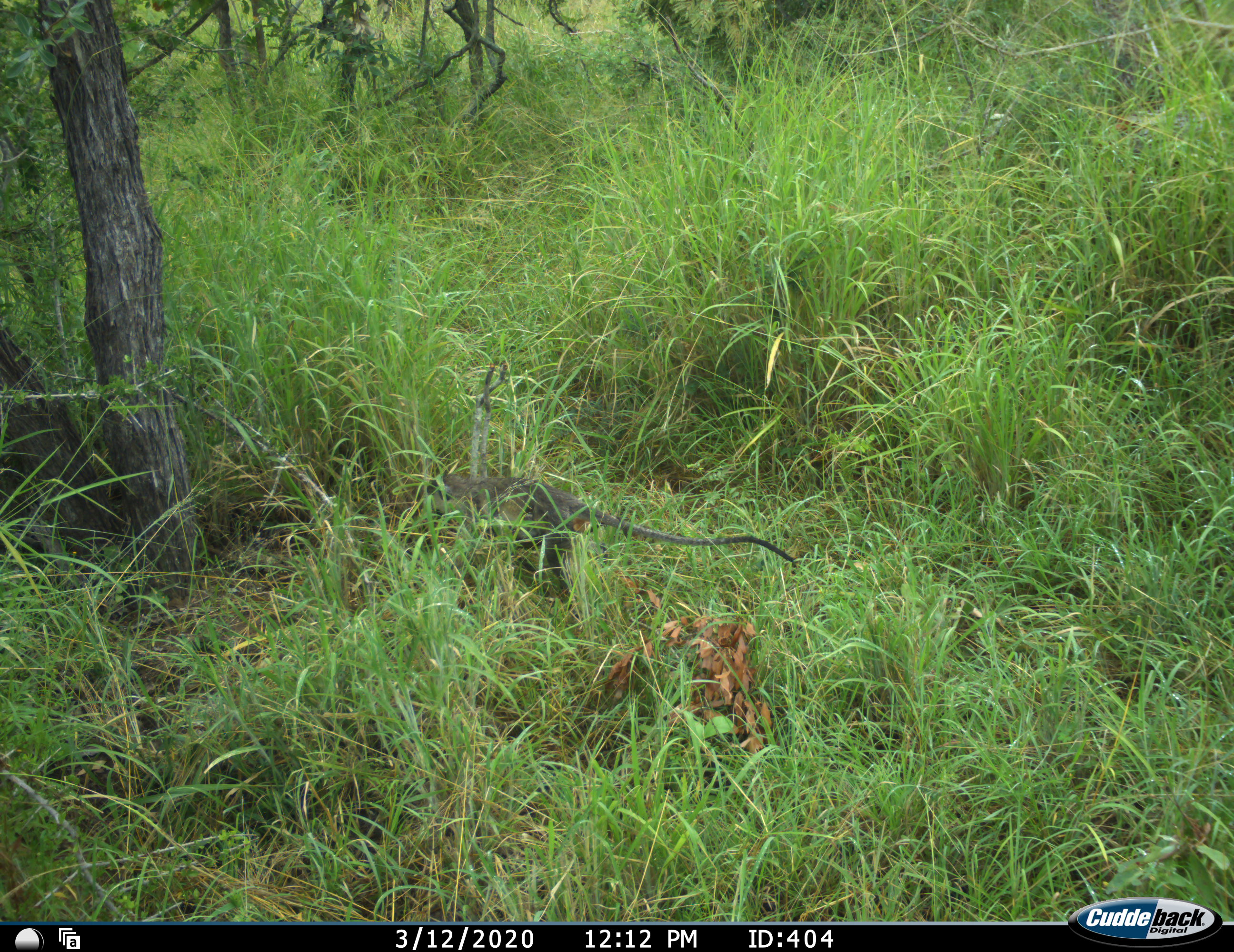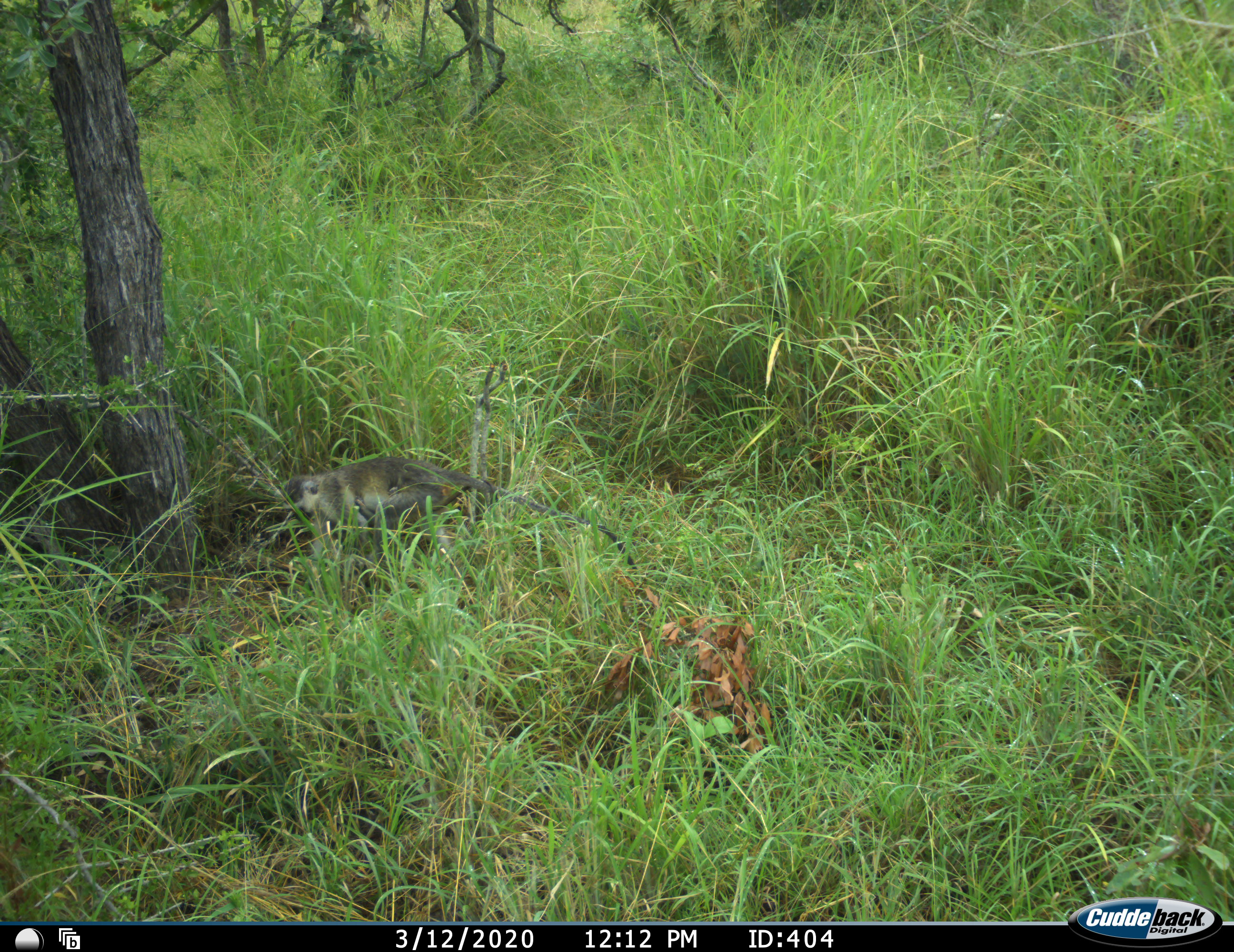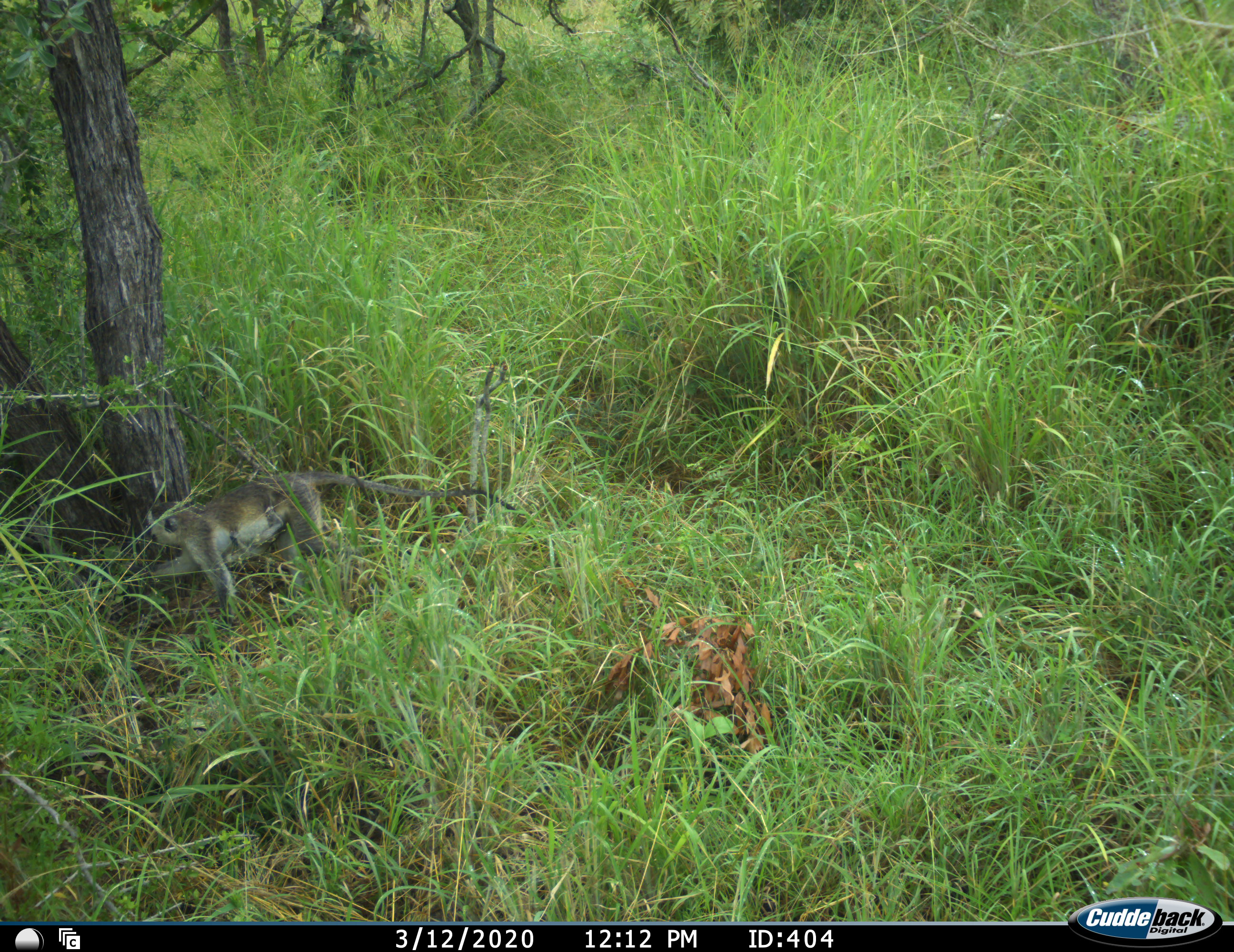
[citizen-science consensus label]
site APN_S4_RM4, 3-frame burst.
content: unidentified animal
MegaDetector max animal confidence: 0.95